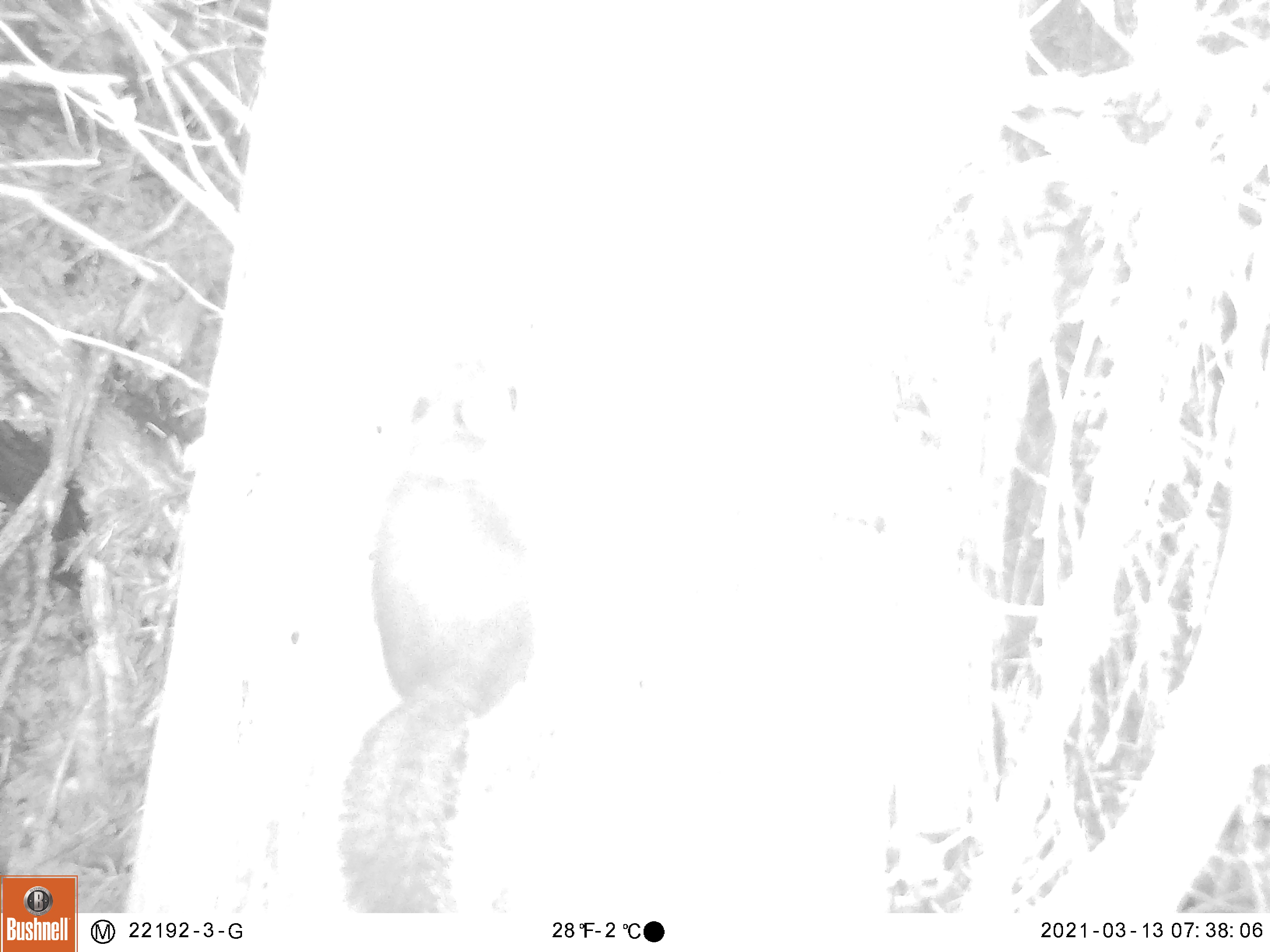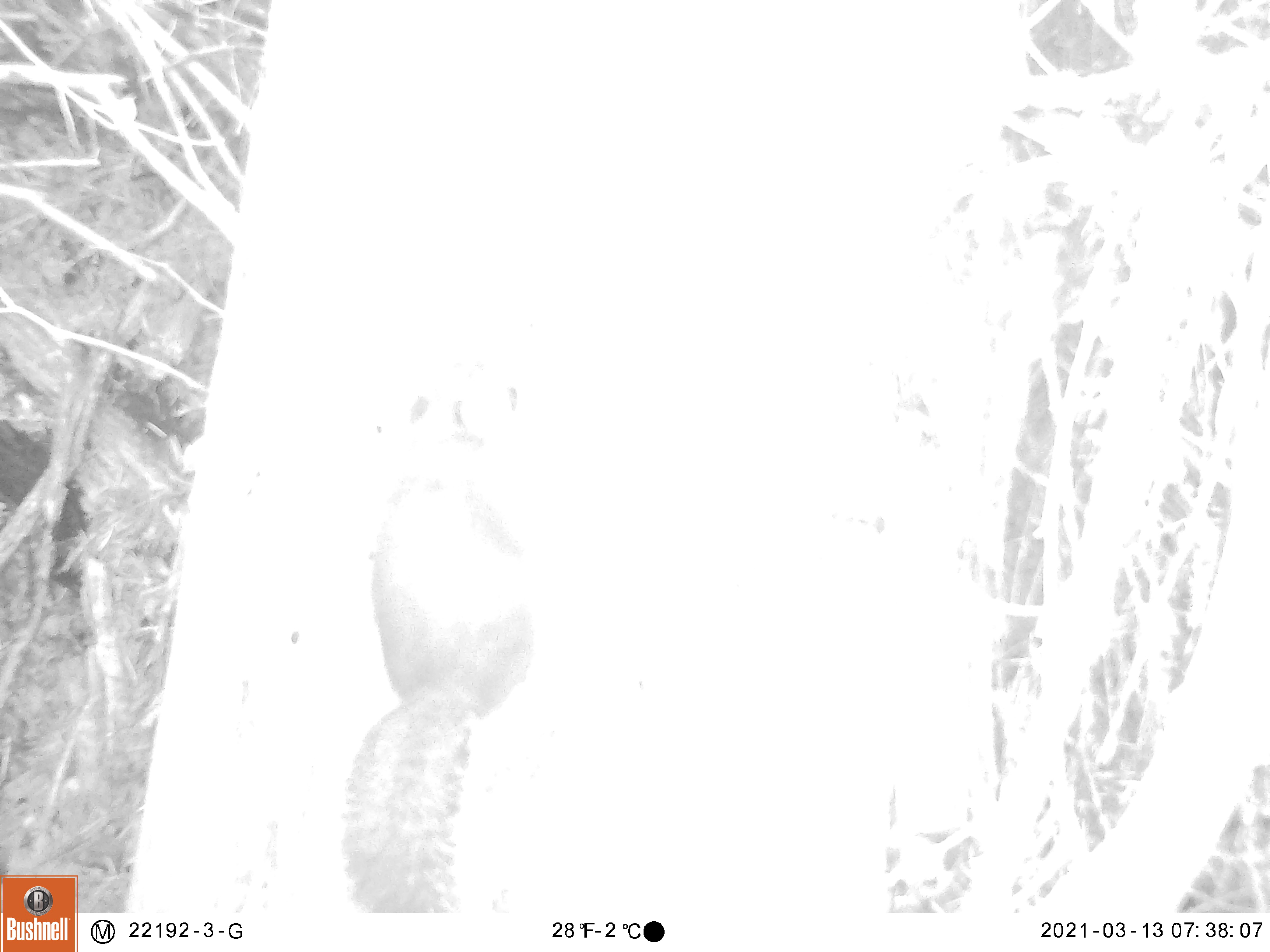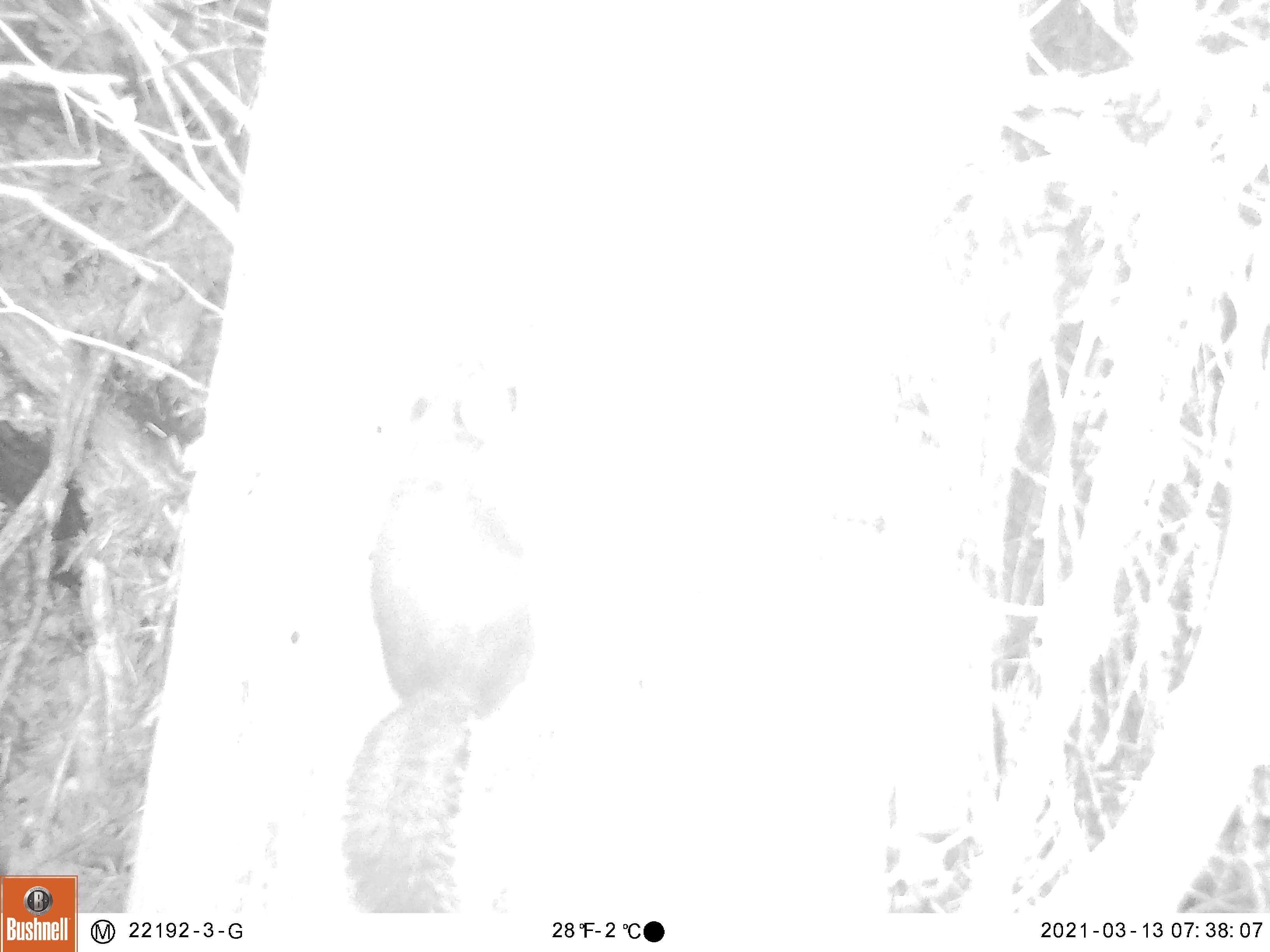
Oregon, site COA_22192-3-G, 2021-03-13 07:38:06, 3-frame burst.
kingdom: Animalia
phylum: Chordata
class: Mammalia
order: Rodentia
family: Sciuridae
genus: Tamiasciurus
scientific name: Tamiasciurus douglasii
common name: douglas squirrel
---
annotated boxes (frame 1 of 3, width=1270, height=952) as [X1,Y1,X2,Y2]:
douglas squirrel: [329,348,545,909]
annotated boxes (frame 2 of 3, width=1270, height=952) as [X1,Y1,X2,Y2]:
douglas squirrel: [338,348,545,911]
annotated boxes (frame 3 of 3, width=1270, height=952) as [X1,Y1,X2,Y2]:
douglas squirrel: [331,352,549,907]